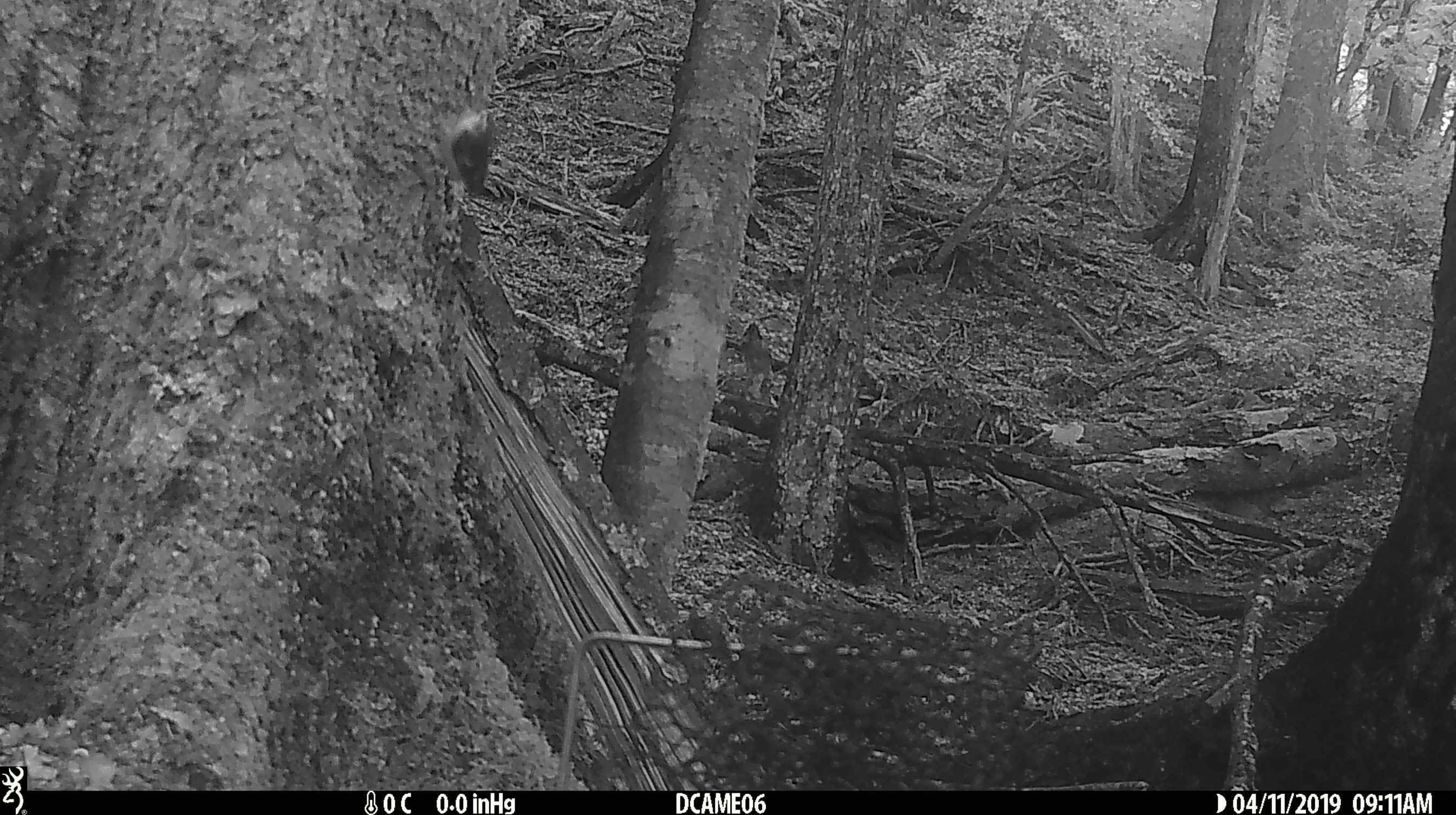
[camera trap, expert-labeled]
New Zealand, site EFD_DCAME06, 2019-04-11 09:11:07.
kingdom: Animalia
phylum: Chordata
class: Aves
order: Passeriformes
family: Acanthisittidae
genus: Acanthisitta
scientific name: Acanthisitta chloris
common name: rifleman